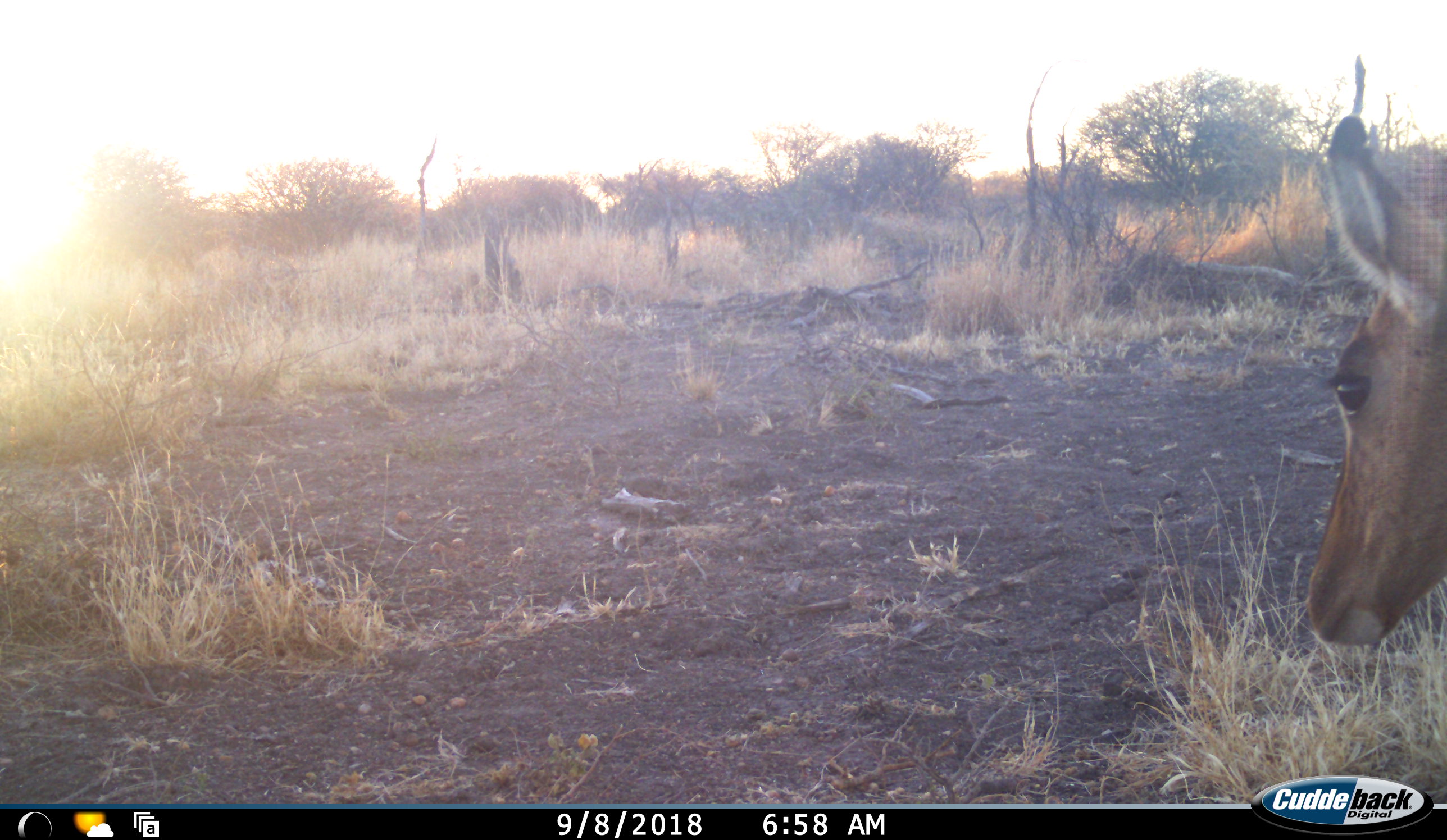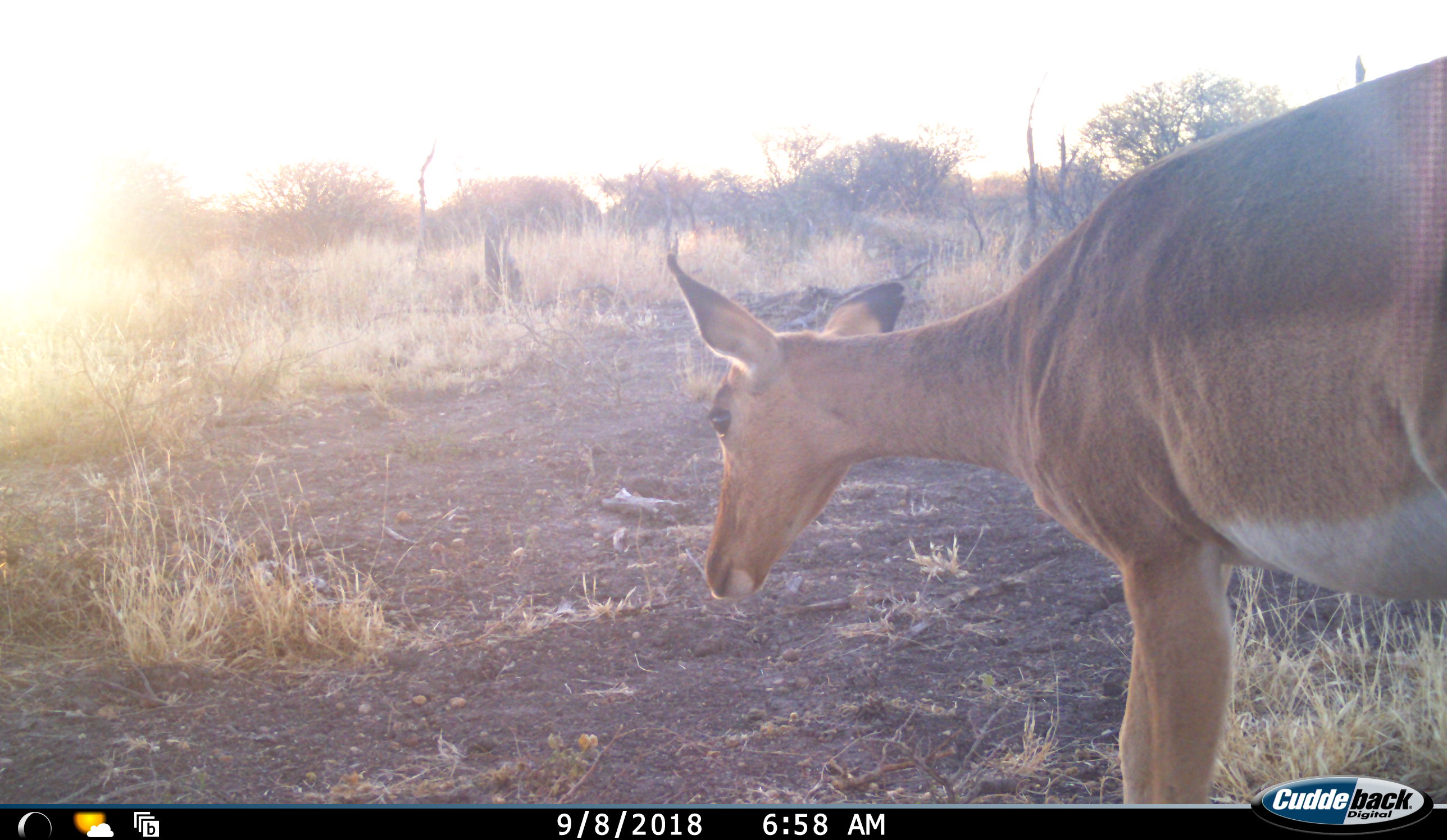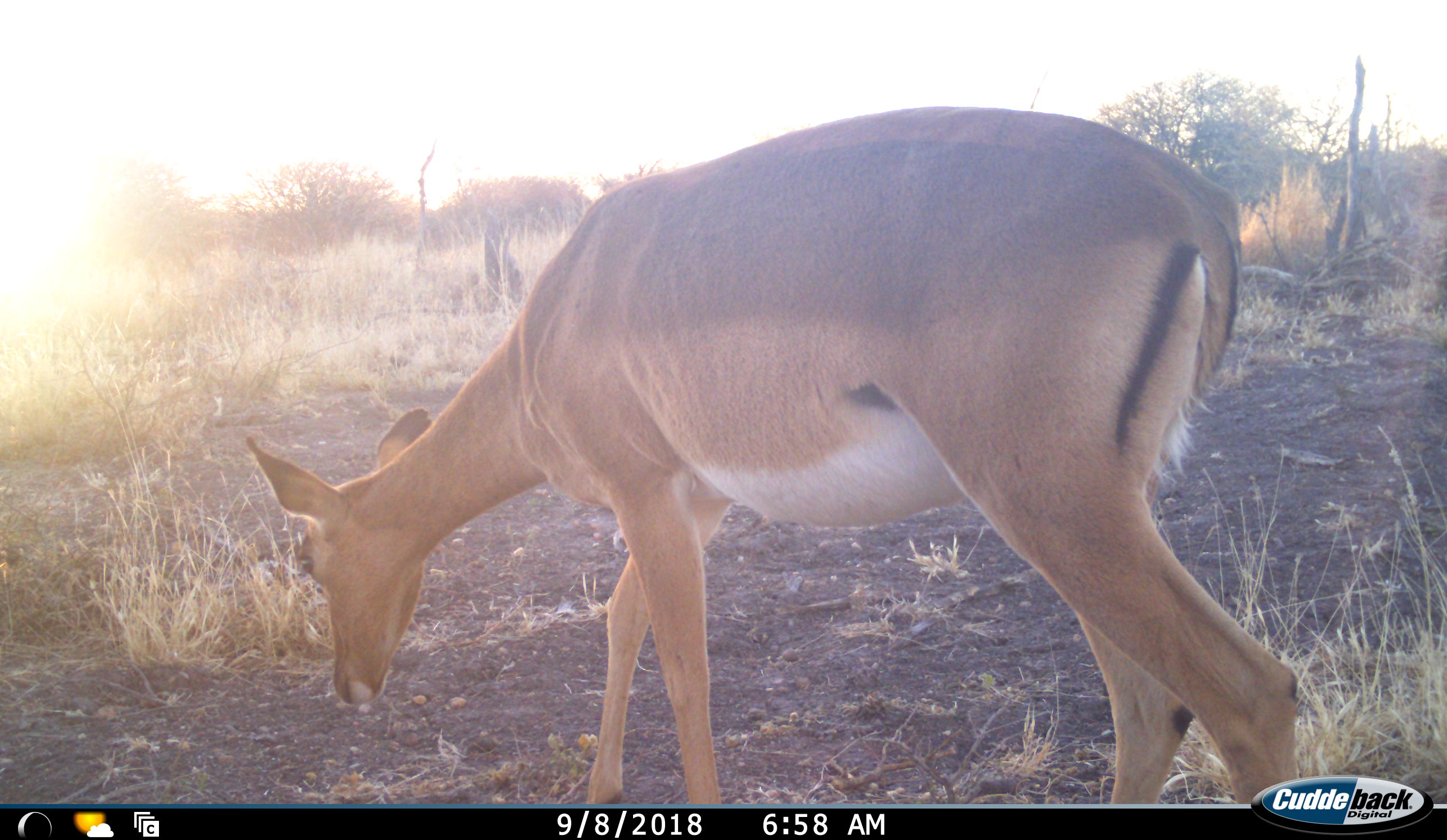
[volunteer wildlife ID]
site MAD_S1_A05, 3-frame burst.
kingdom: Animalia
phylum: Chordata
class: Mammalia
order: Artiodactyla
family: Bovidae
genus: Aepyceros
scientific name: Aepyceros melampus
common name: impala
Impala (Aepyceros melampus), count 1. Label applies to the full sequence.